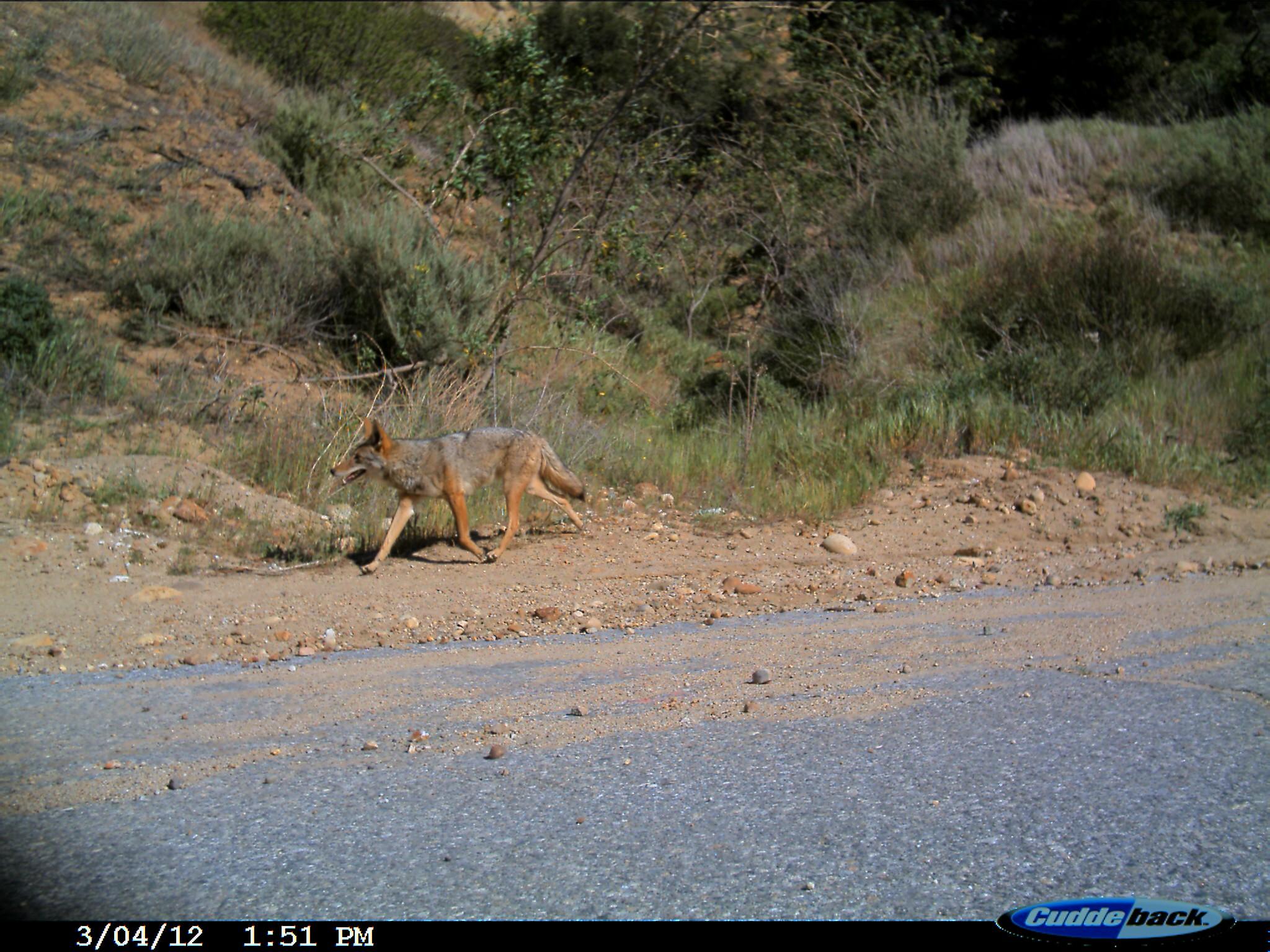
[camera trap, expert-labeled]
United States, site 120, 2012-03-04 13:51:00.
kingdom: Animalia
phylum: Chordata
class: Mammalia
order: Carnivora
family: Canidae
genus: Canis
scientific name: Canis latrans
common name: coyote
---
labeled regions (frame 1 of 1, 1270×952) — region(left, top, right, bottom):
coyote: region(324, 401, 621, 570)